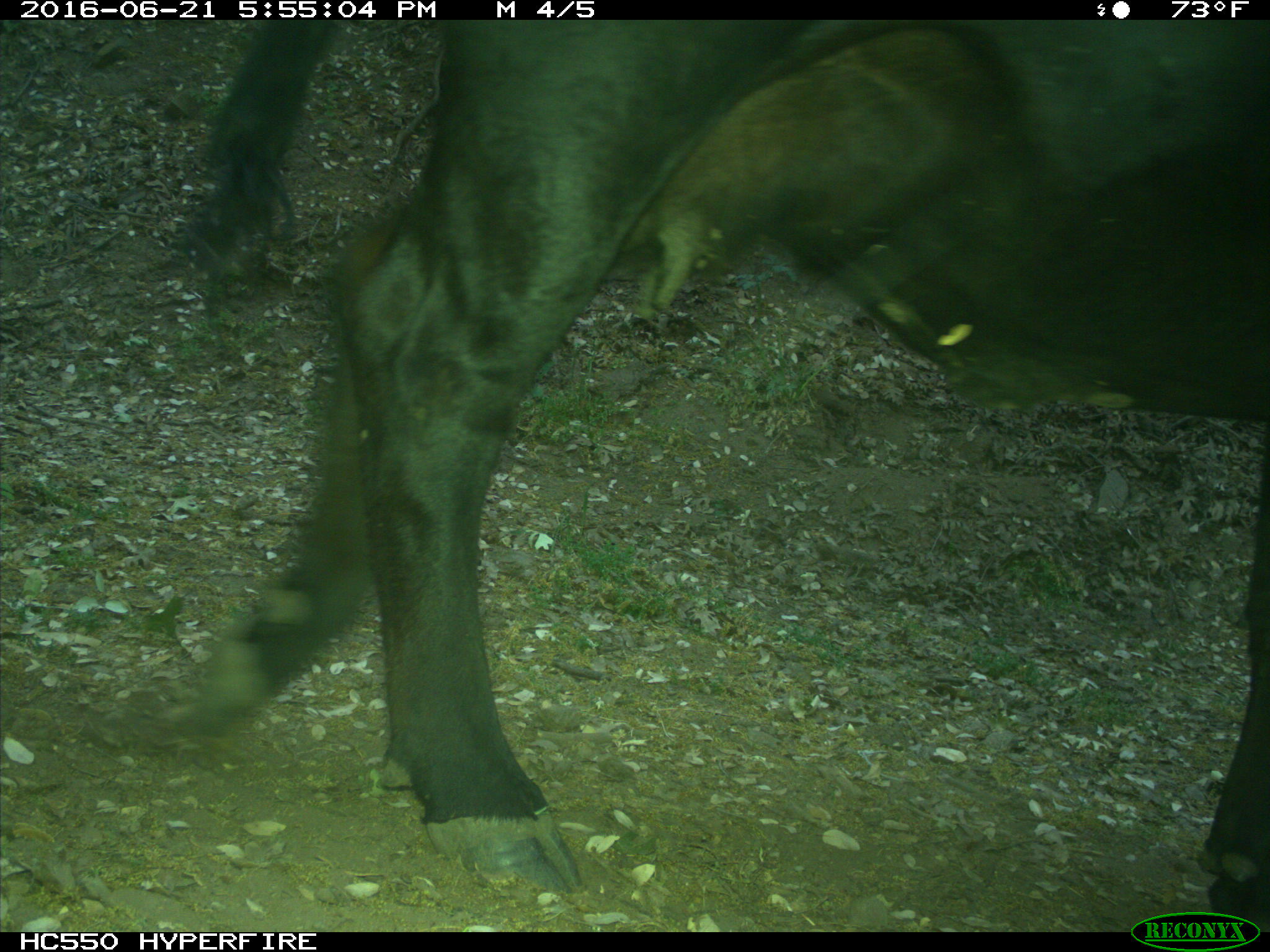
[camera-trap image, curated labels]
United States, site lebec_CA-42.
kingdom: Animalia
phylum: Chordata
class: Mammalia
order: Artiodactyla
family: Bovidae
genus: Bos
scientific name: Bos taurus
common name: domestic cow